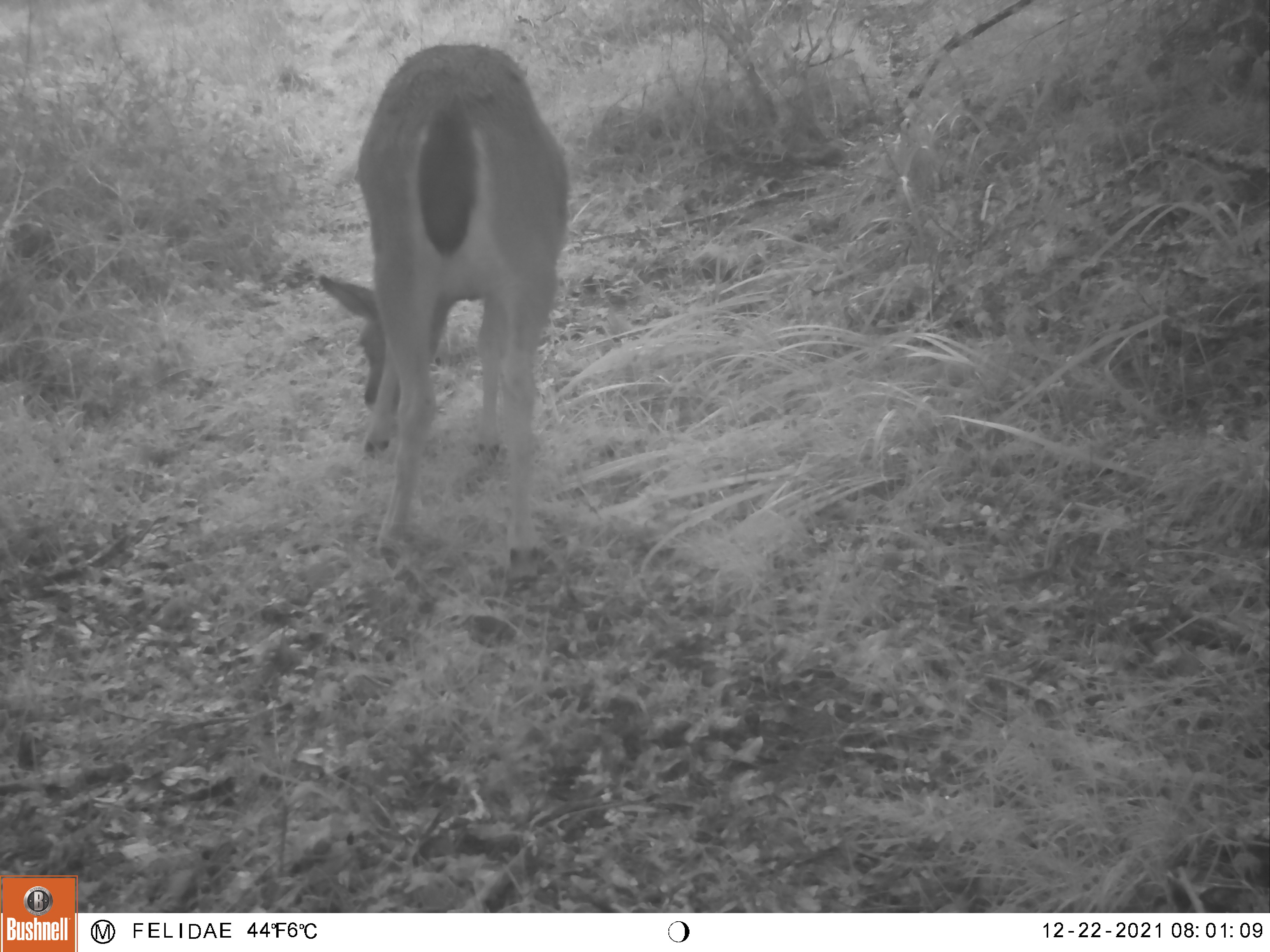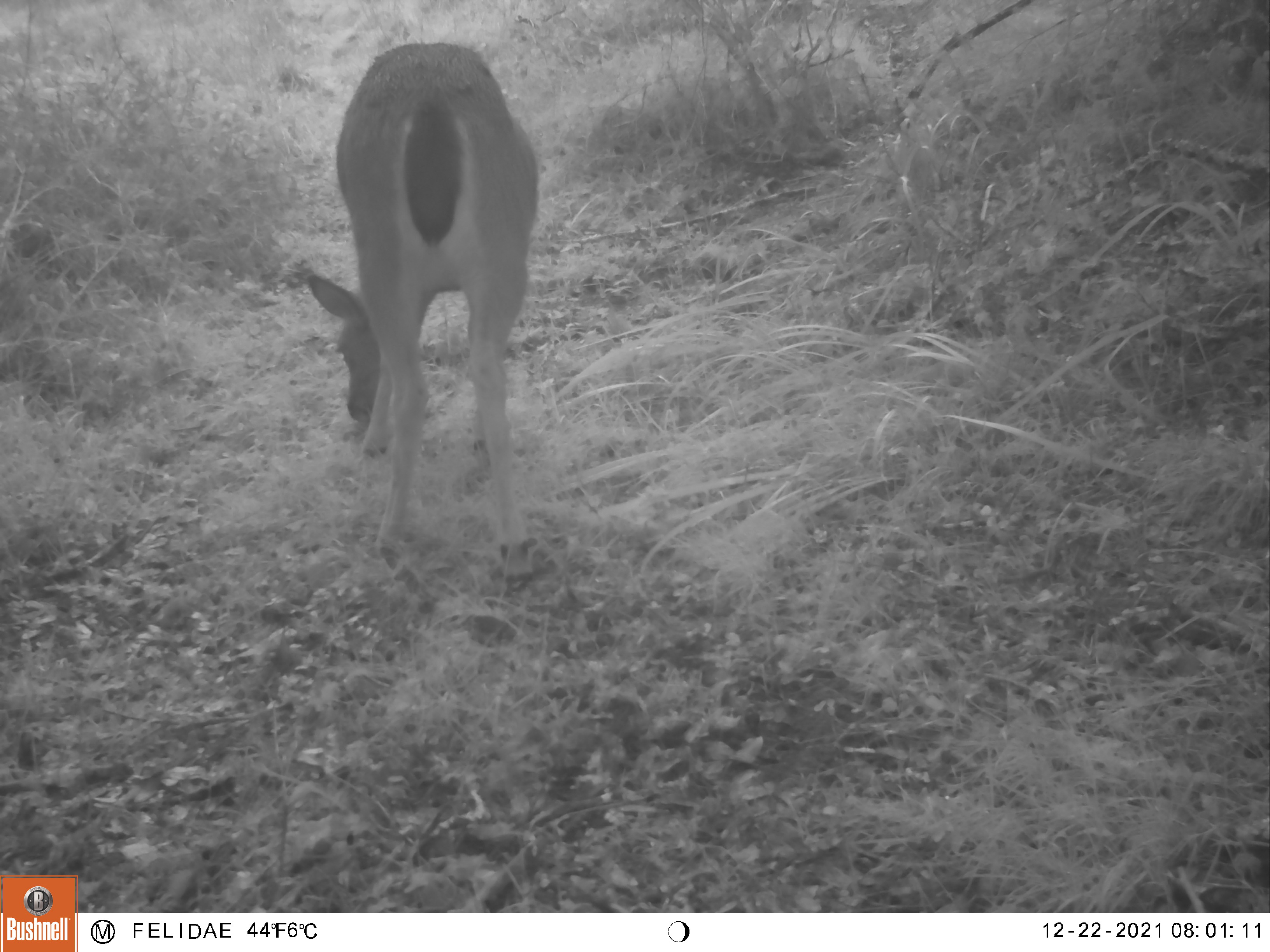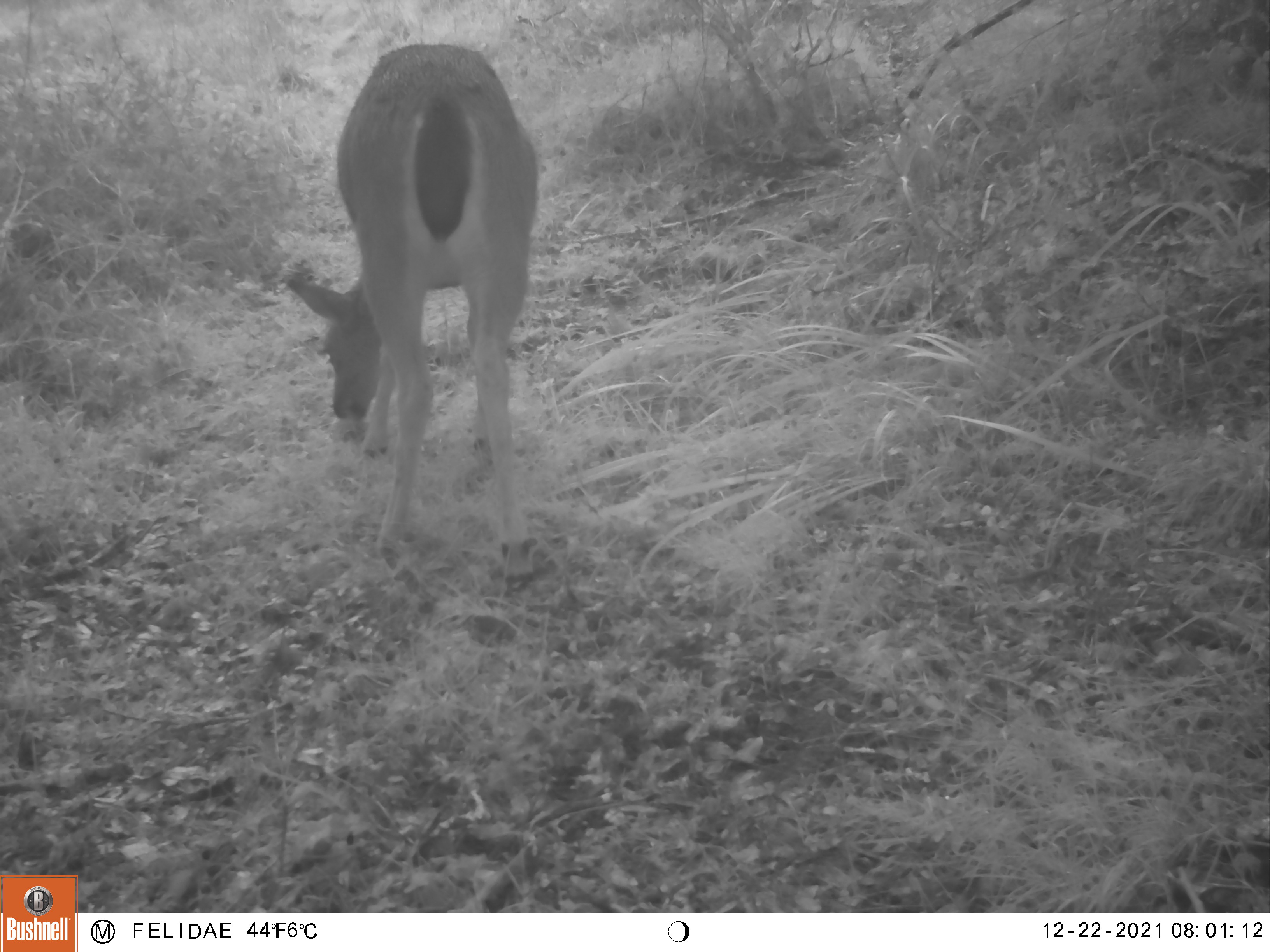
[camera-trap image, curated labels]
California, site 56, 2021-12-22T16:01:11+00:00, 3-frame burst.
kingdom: Animalia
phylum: Chordata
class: Mammalia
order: Artiodactyla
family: Cervidae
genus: Odocoileus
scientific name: Odocoileus hemionus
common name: mule deer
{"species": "mule deer (Odocoileus hemionus)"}